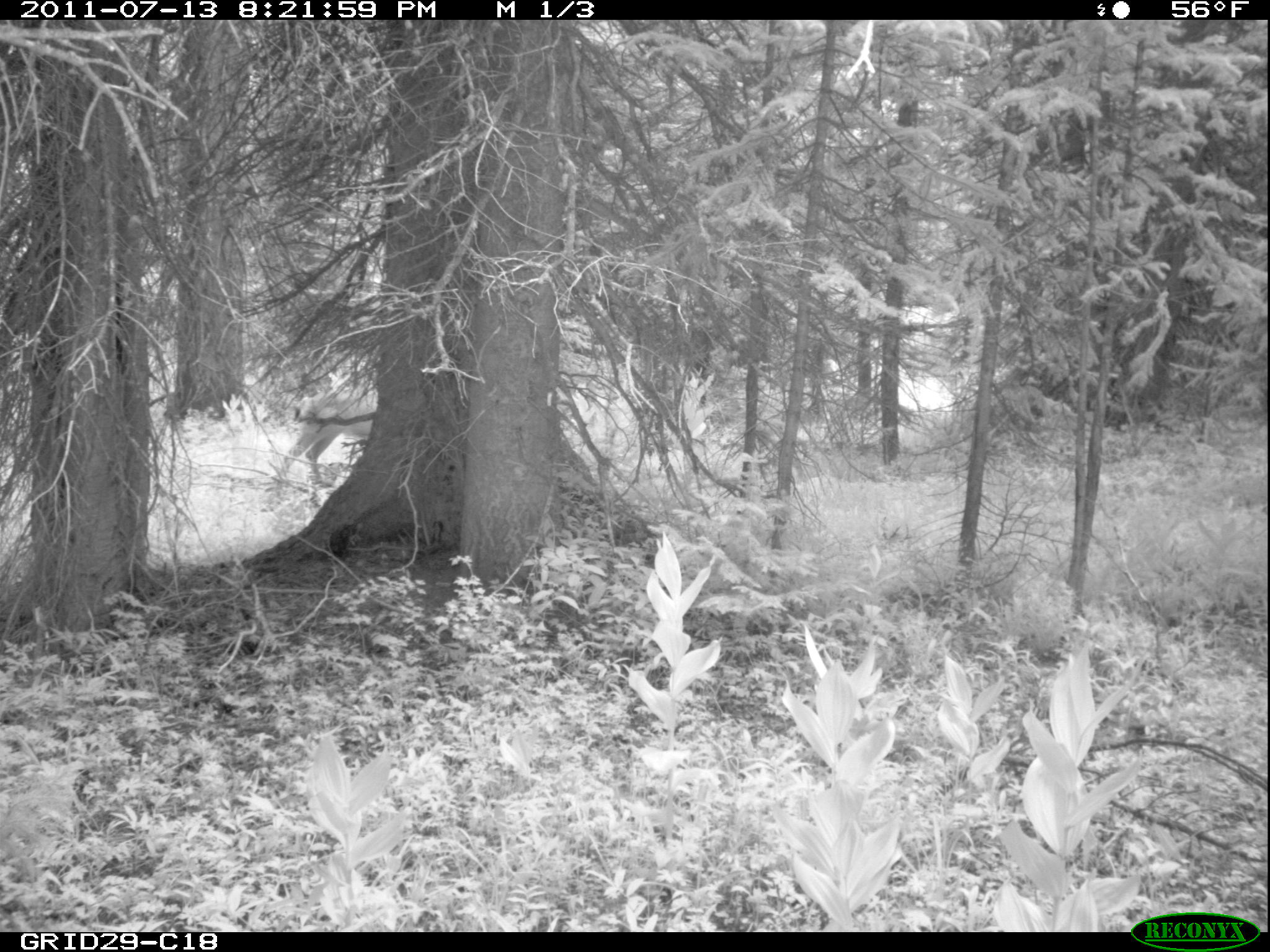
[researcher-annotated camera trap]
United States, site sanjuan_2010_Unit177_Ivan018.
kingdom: Animalia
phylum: Chordata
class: Mammalia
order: Artiodactyla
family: Cervidae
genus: Odocoileus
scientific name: Odocoileus hemionus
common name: mule deer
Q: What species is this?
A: Odocoileus hemionus (mule deer).